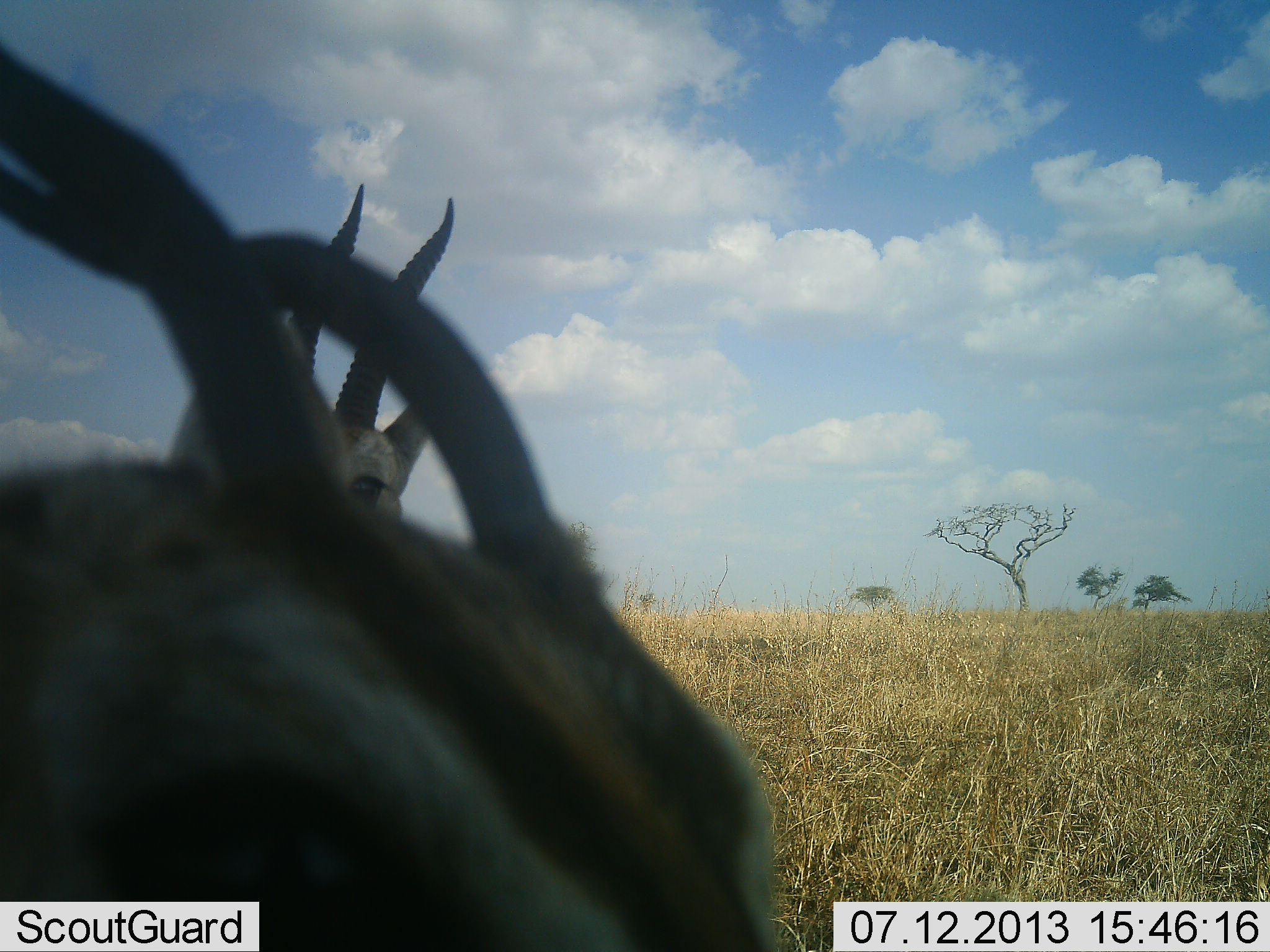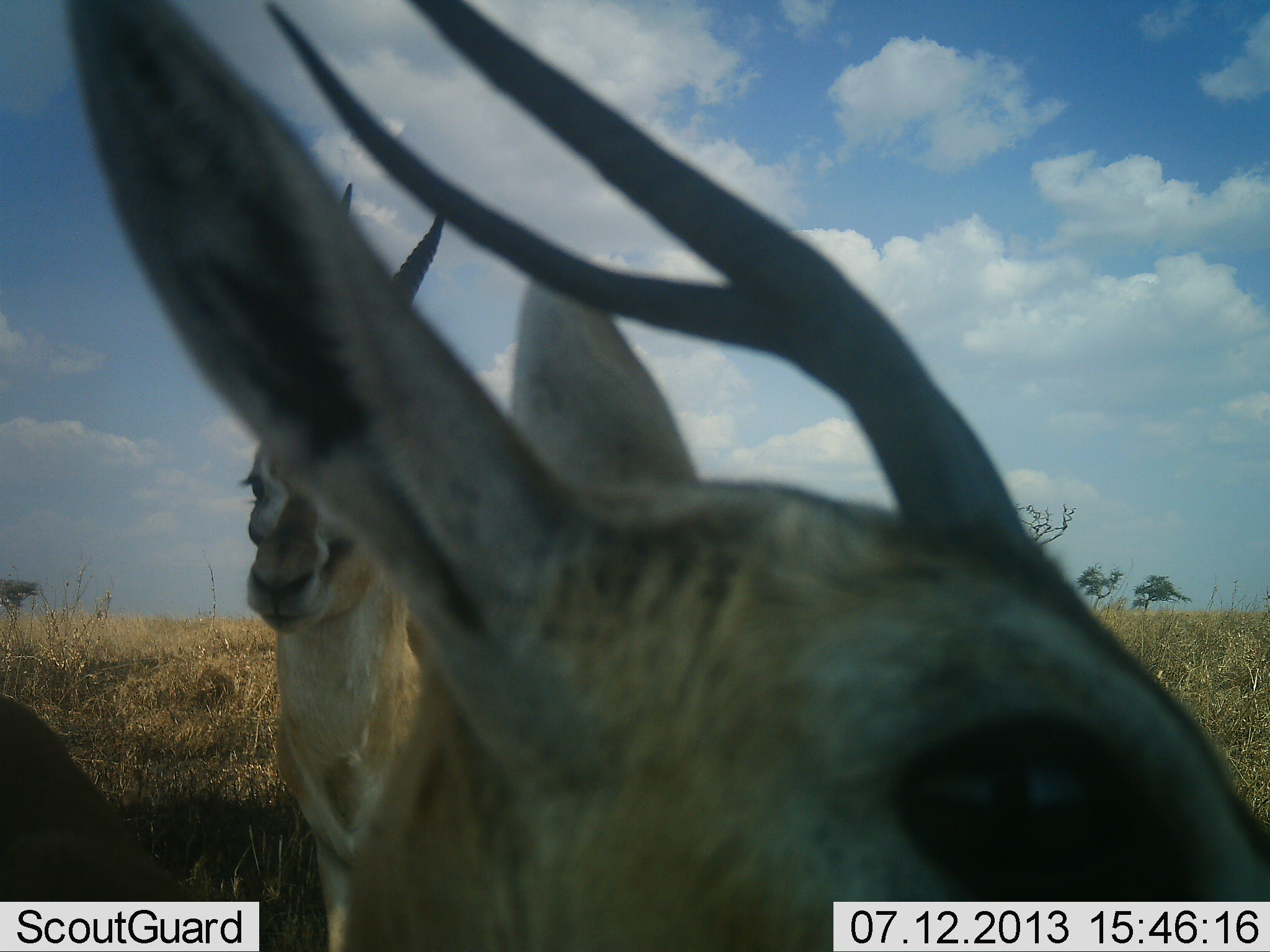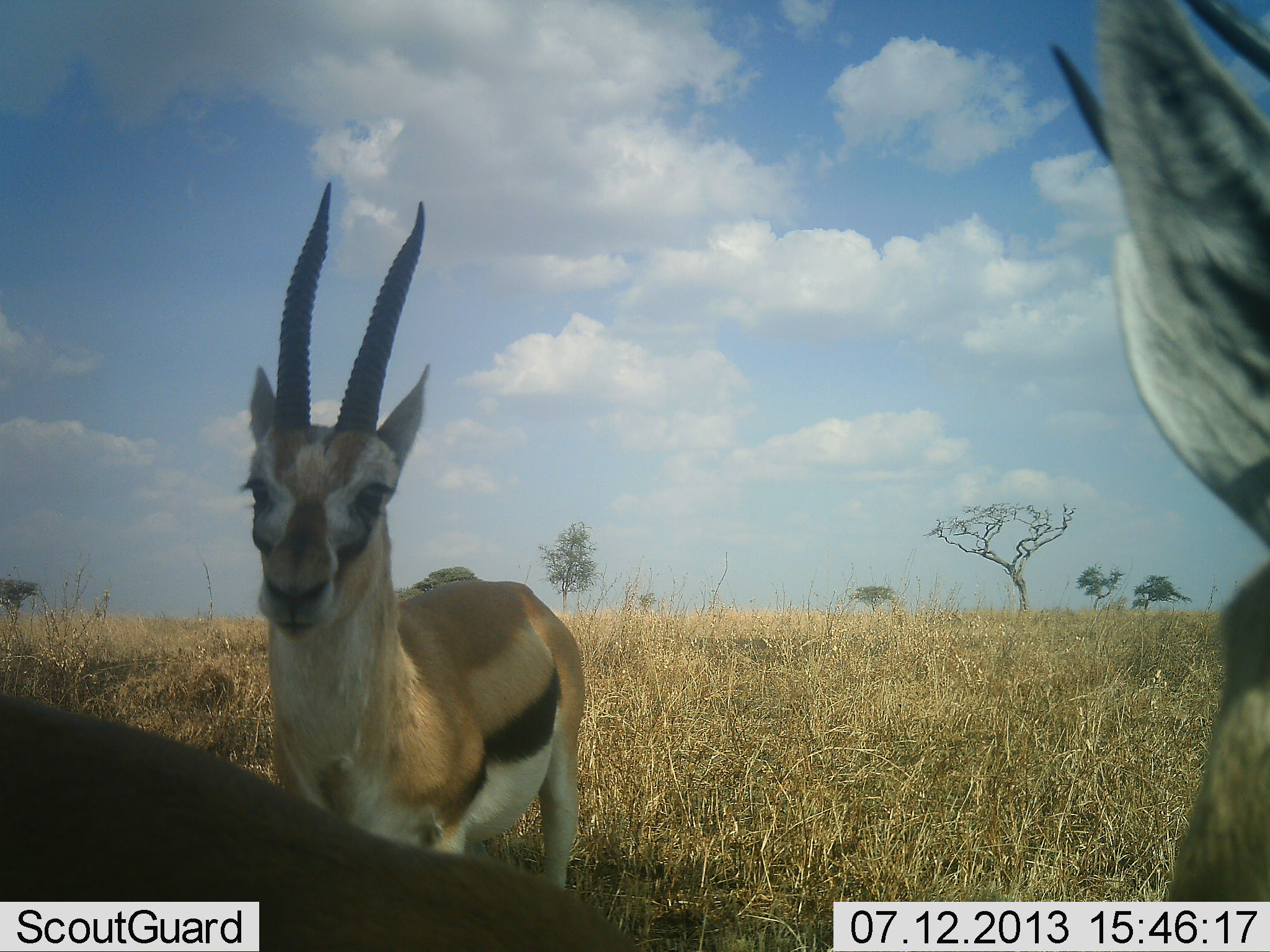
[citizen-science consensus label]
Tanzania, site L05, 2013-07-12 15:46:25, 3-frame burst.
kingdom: Animalia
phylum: Chordata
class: Mammalia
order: Artiodactyla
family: Bovidae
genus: Eudorcas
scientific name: Eudorcas thomsonii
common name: thomson's gazelle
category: gazellethomsons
Gazellethomsons (thomson's gazelle) (Eudorcas thomsonii), count 2. Behavior (volunteer vote fractions): standing 76%, resting 10%, moving 48%, interacting 14%. Young present (vote fraction): 0%. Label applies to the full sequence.